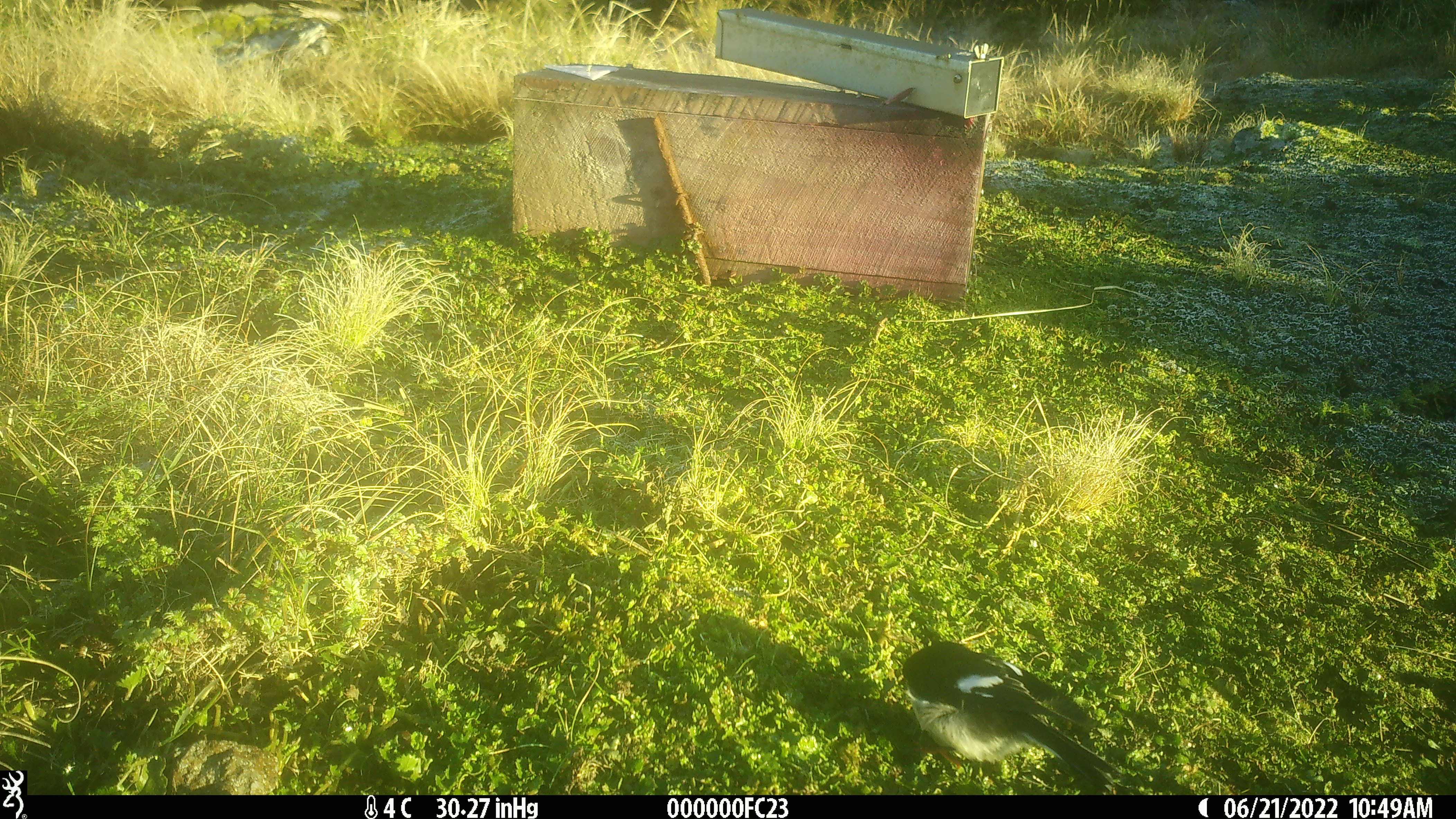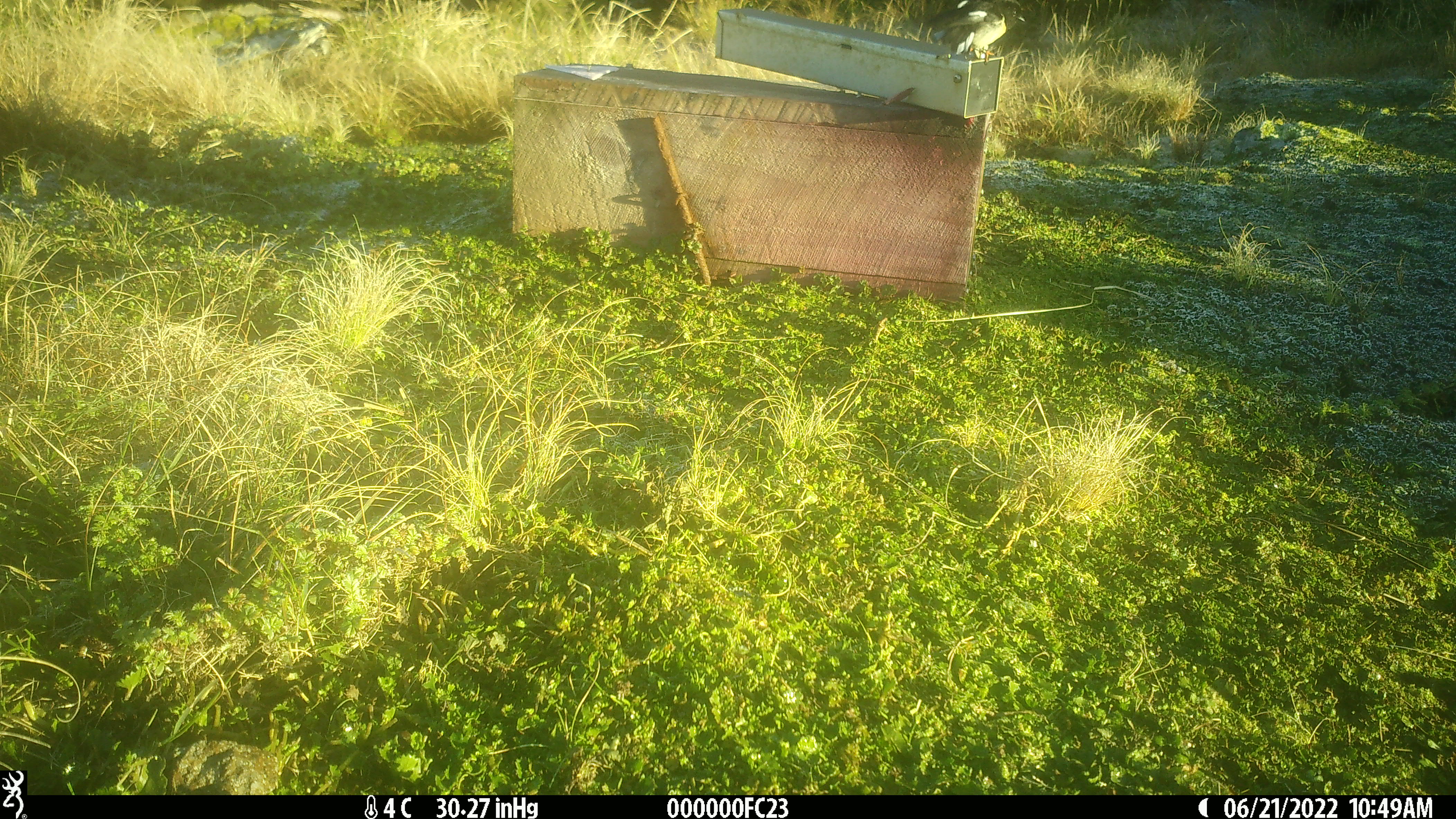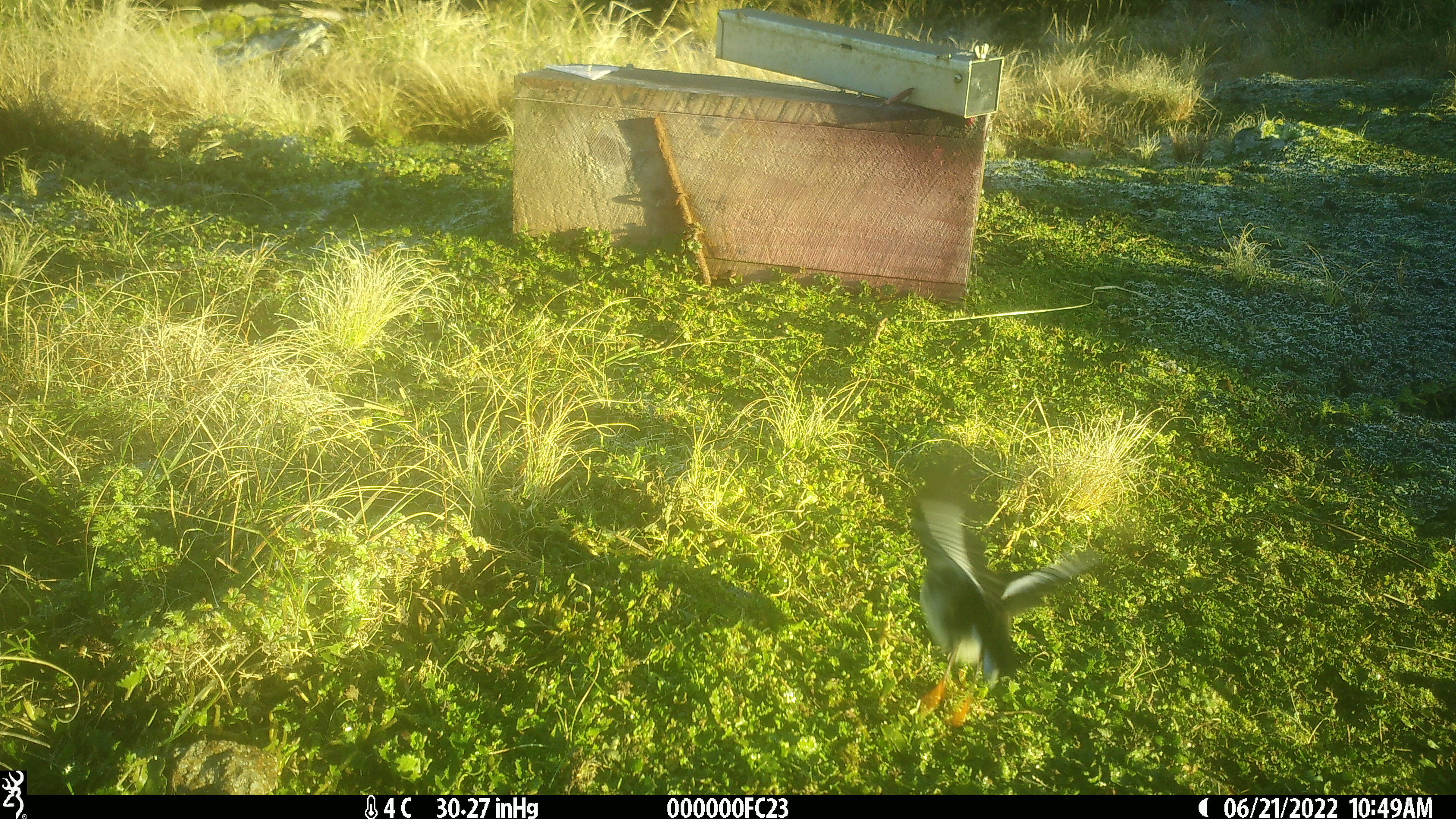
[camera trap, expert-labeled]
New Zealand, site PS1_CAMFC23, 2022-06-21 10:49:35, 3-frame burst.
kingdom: Animalia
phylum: Chordata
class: Aves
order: Passeriformes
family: Petroicidae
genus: Petroica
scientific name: Petroica macrocephala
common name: tomtit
Tomtit (Petroica macrocephala).